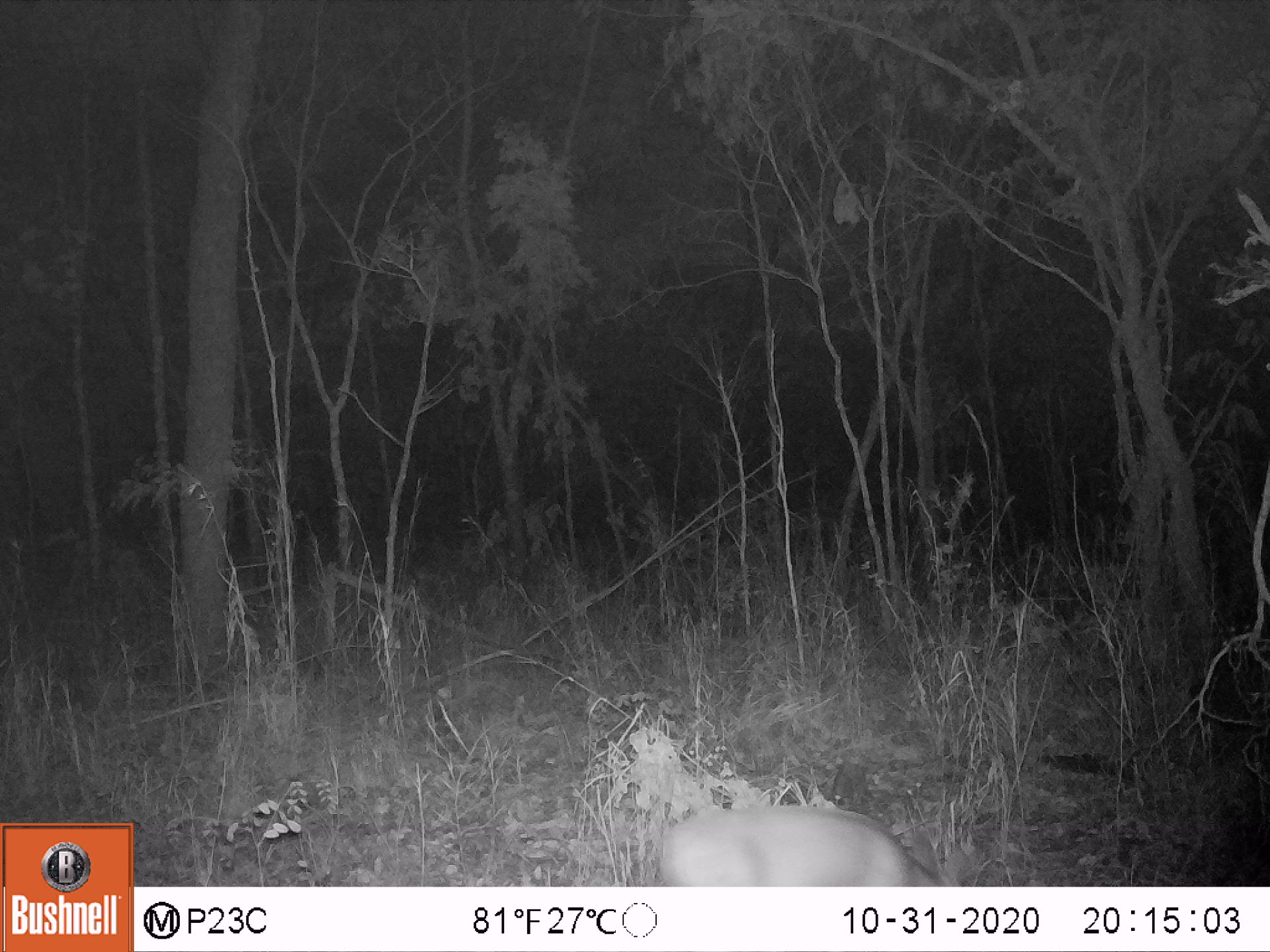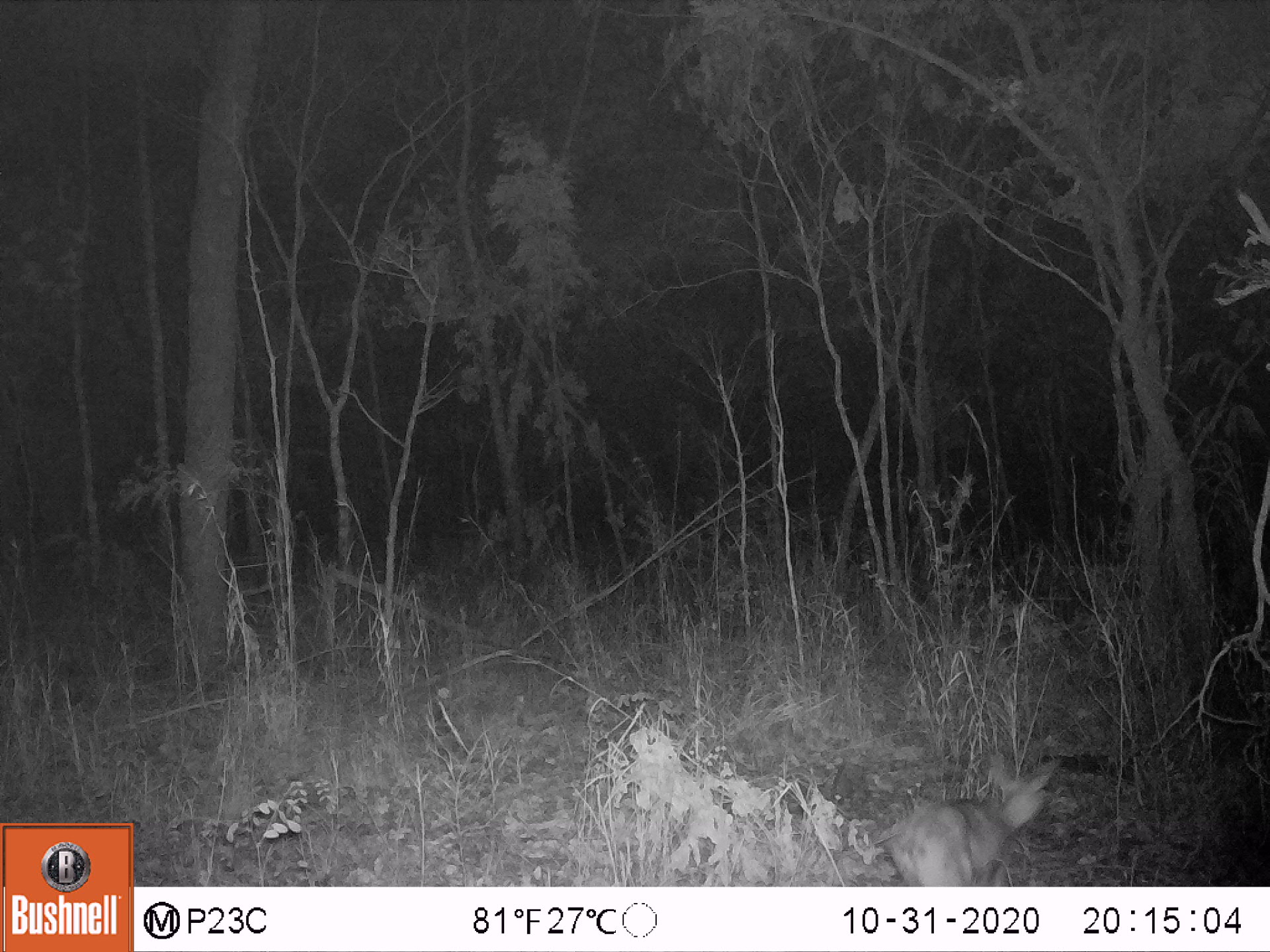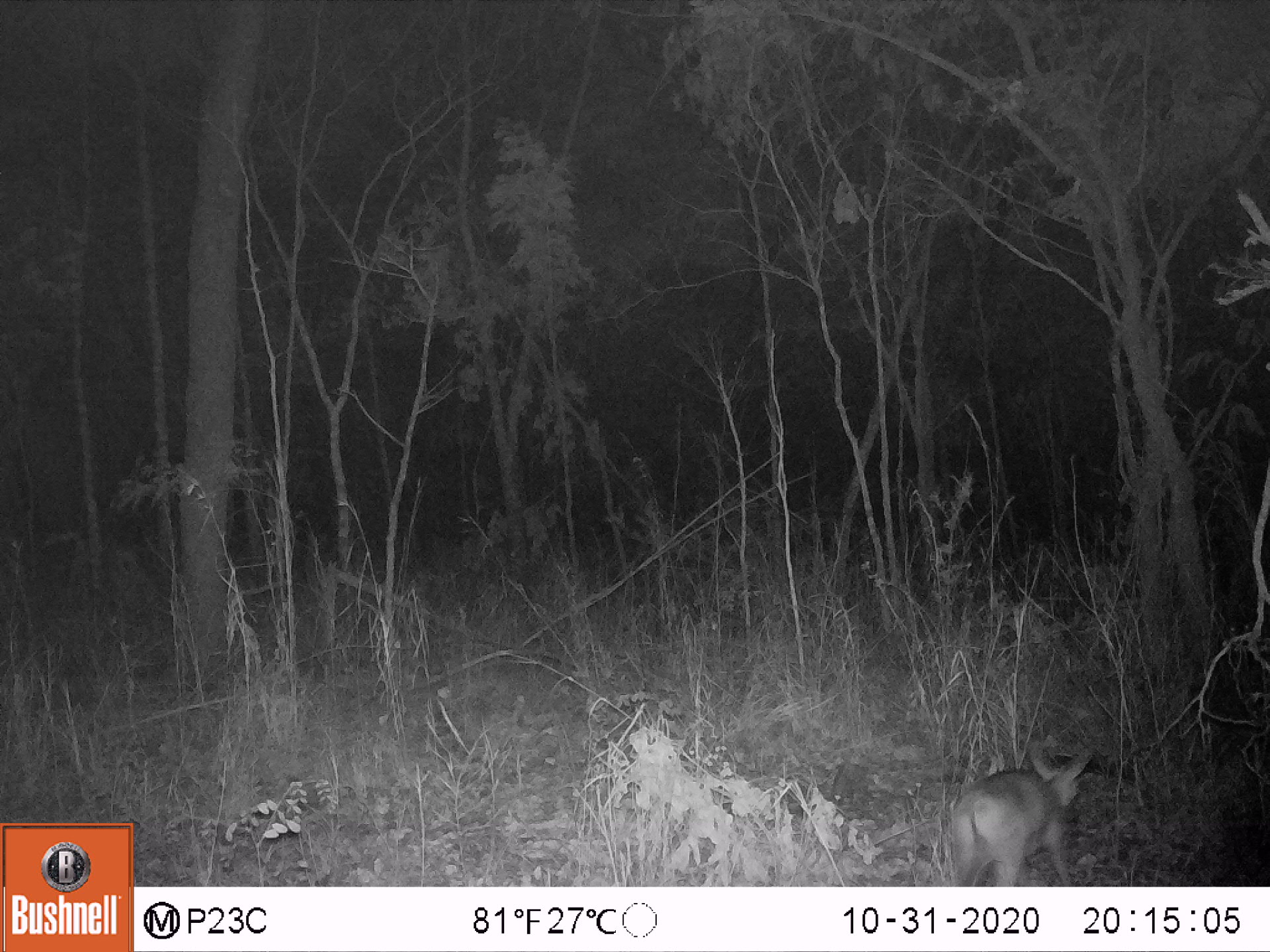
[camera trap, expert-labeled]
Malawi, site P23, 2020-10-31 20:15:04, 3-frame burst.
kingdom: Animalia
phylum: Chordata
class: Mammalia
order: Artiodactyla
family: Bovidae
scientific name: Antilopinae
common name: small antelope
Small antelope (Antilopinae), count 1.